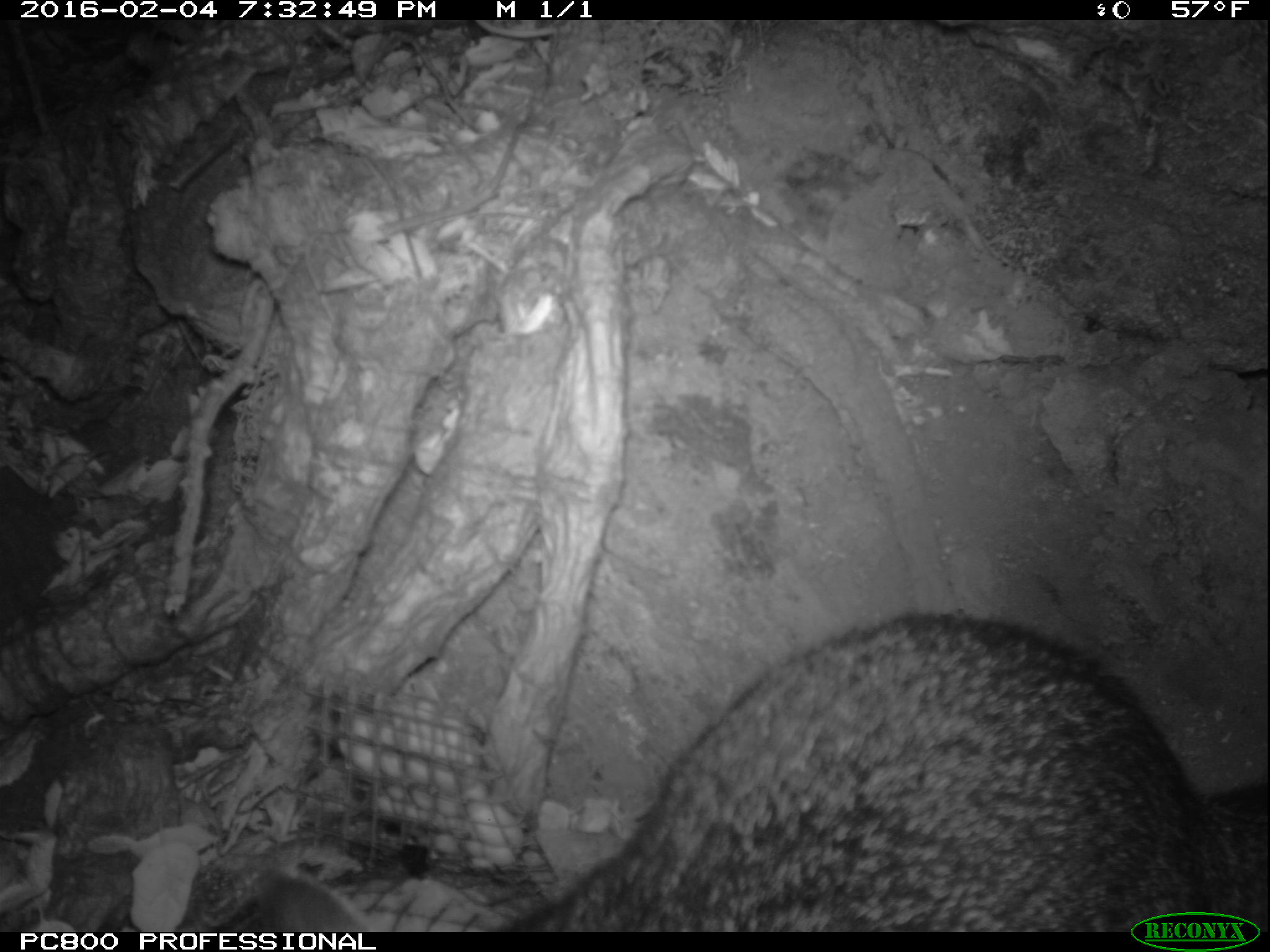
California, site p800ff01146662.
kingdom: Animalia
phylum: Chordata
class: Mammalia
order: Carnivora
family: Canidae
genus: Urocyon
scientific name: Urocyon littoralis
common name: island fox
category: fox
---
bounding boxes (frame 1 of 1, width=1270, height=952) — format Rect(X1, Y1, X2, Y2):
fox: Rect(262, 611, 1268, 932)